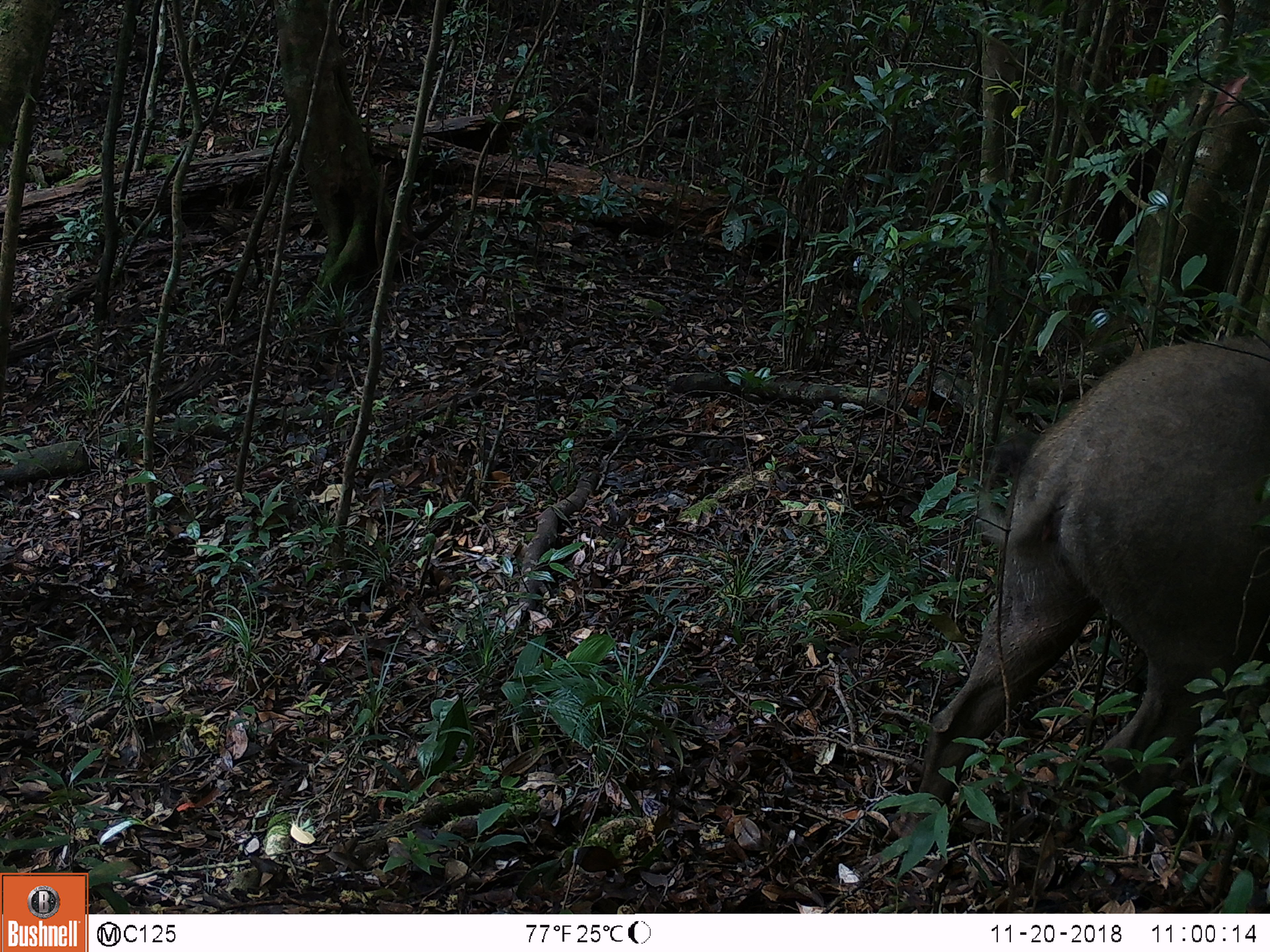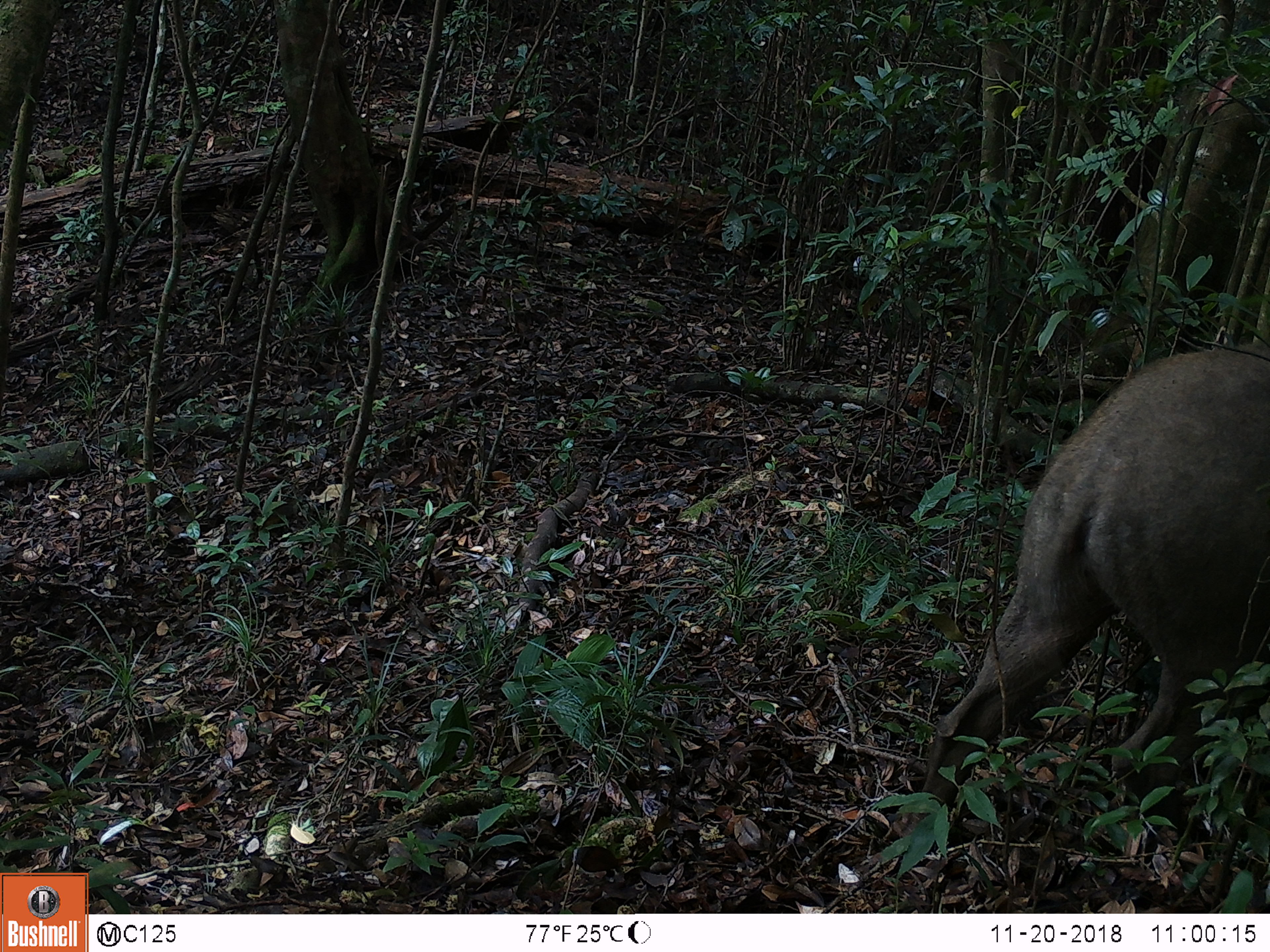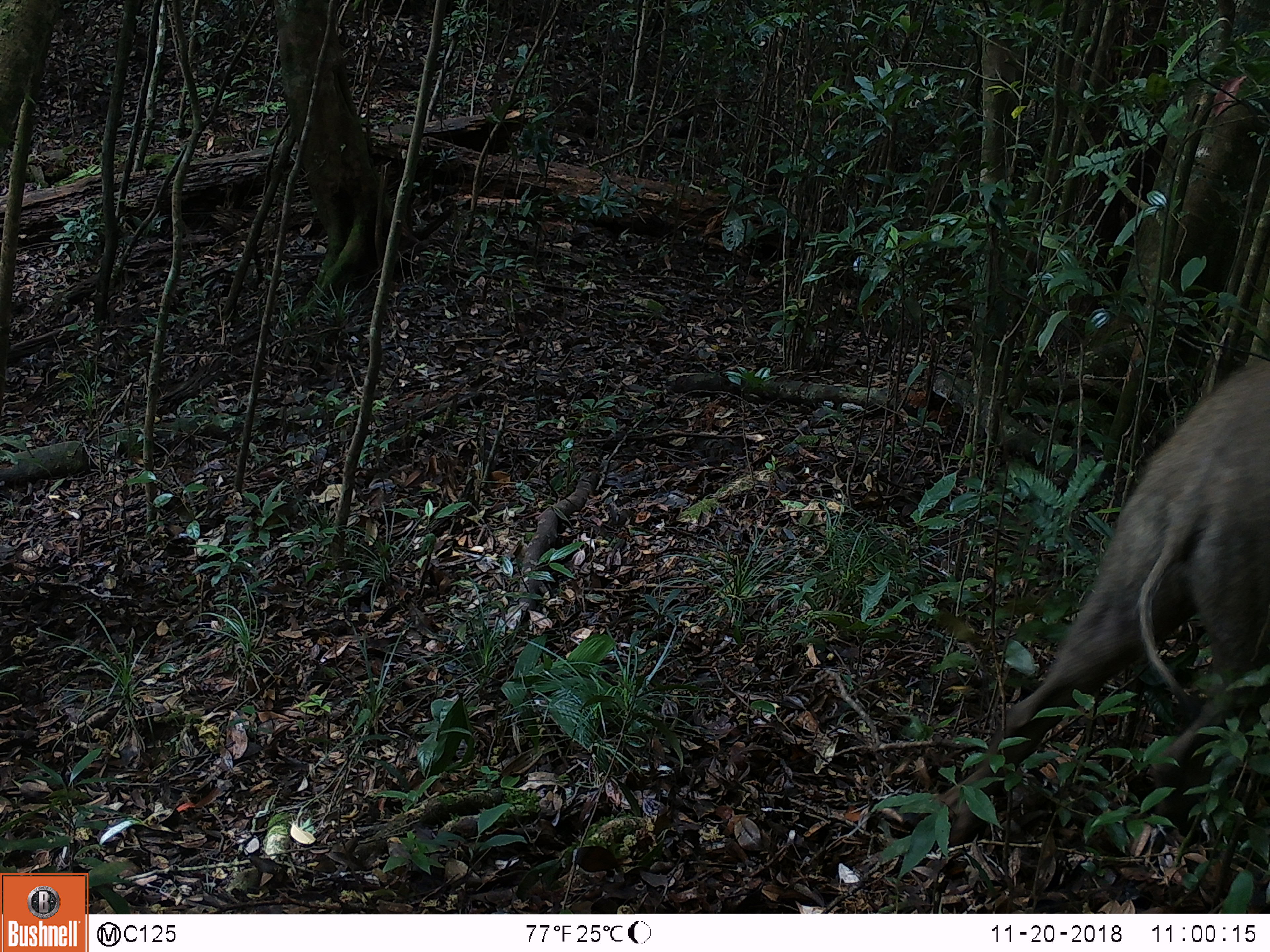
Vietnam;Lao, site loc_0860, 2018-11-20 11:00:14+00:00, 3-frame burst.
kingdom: Animalia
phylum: Chordata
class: Mammalia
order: Artiodactyla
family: Suidae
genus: Sus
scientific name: Sus scrofa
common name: eurasian wild pig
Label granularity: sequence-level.